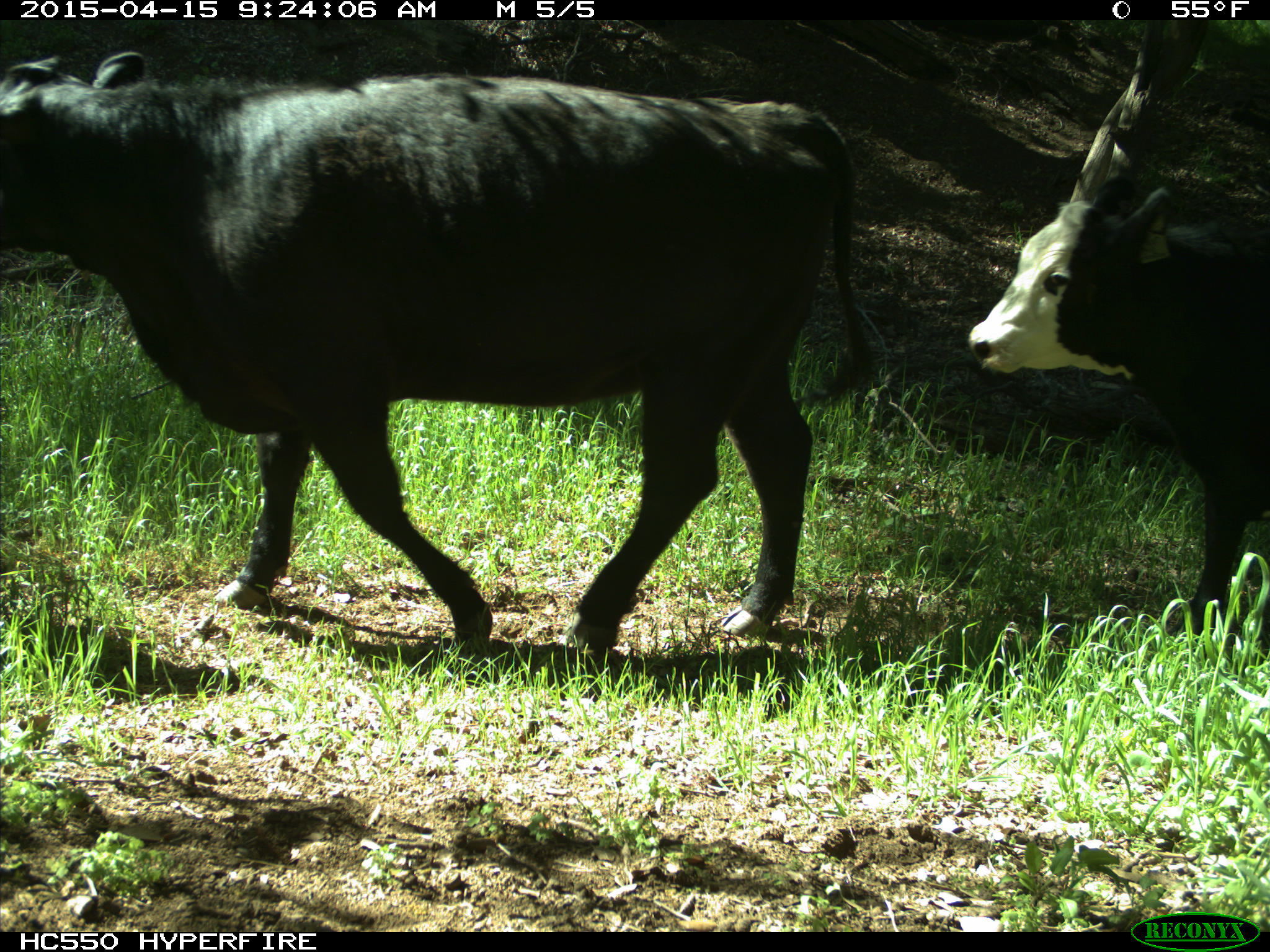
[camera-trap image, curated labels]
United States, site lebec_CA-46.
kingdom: Animalia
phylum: Chordata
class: Mammalia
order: Artiodactyla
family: Bovidae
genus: Bos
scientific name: Bos taurus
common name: domestic cow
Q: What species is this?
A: Bos taurus (domestic cow).